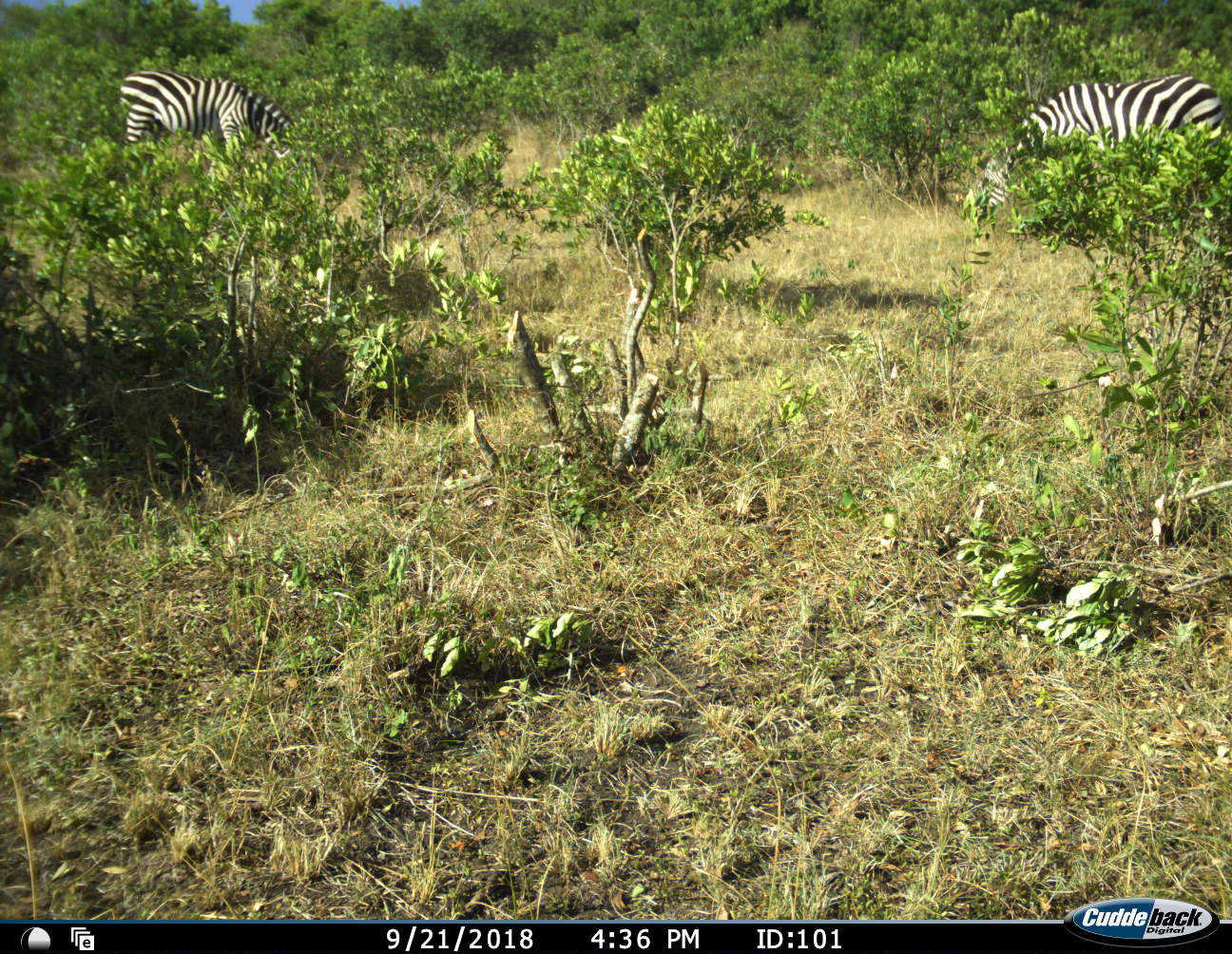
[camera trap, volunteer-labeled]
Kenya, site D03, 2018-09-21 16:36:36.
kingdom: Animalia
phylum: Chordata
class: Mammalia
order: Perissodactyla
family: Equidae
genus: Equus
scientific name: Equus quagga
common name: plains zebra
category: zebra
Zebra (plains zebra) (Equus quagga), count 2. Behavior (volunteer vote fractions): standing 30%, resting 0%, moving 0%, interacting 0%. Young present (vote fraction): 0%. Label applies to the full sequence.